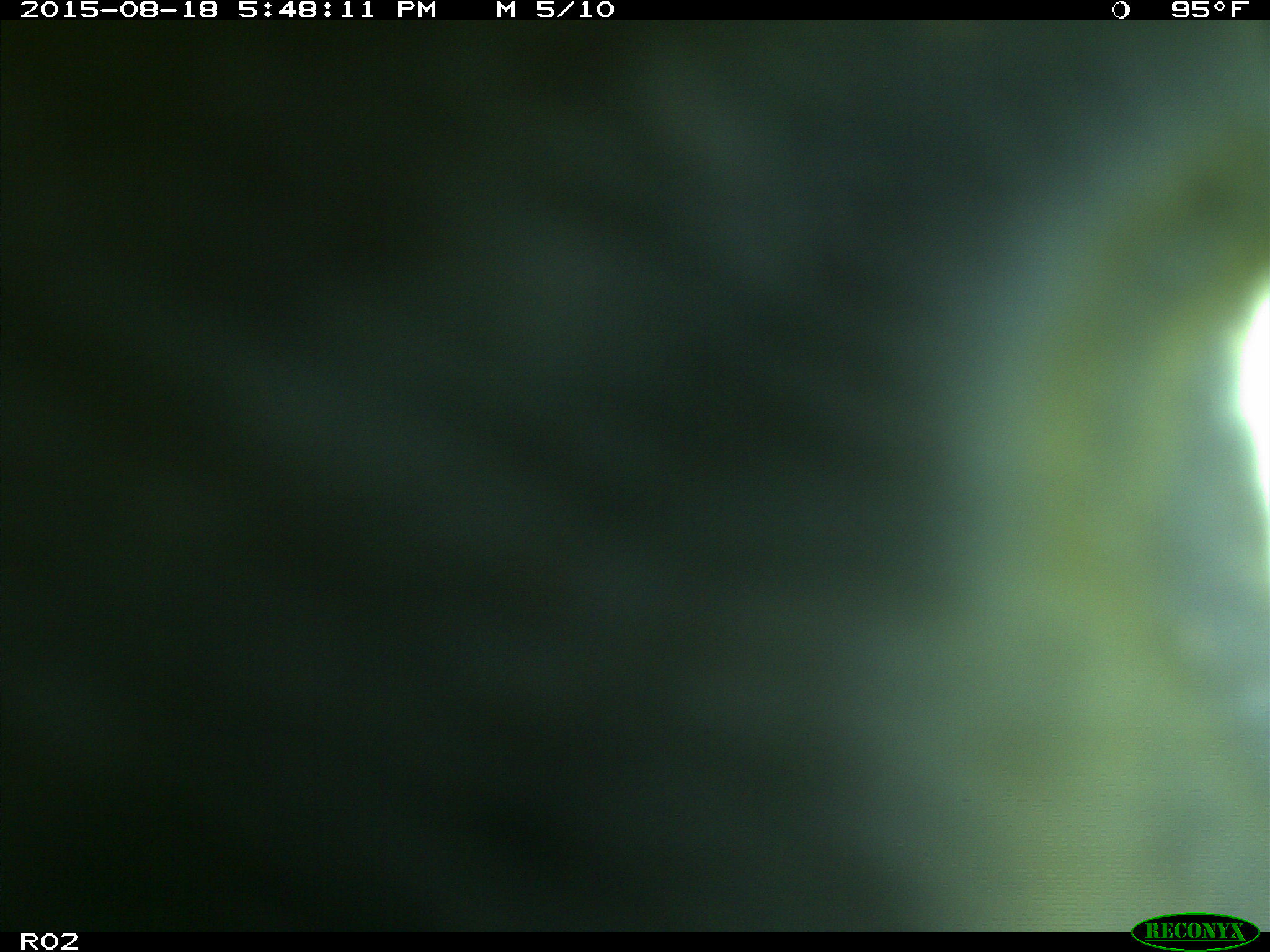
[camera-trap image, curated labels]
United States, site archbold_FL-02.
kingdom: Animalia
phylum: Chordata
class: Mammalia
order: Artiodactyla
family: Bovidae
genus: Bos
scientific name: Bos taurus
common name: domestic cow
Bos taurus (domestic cow).